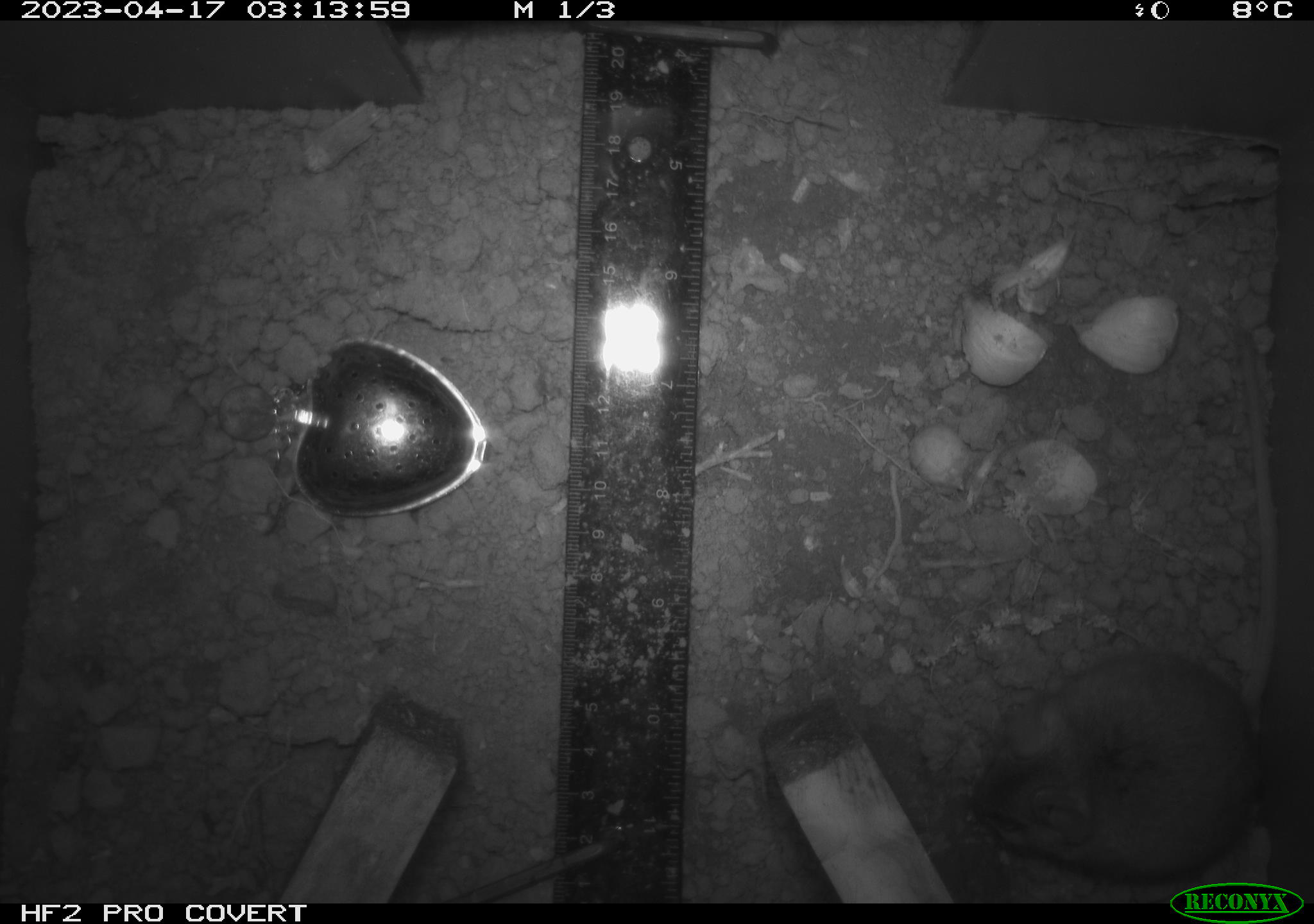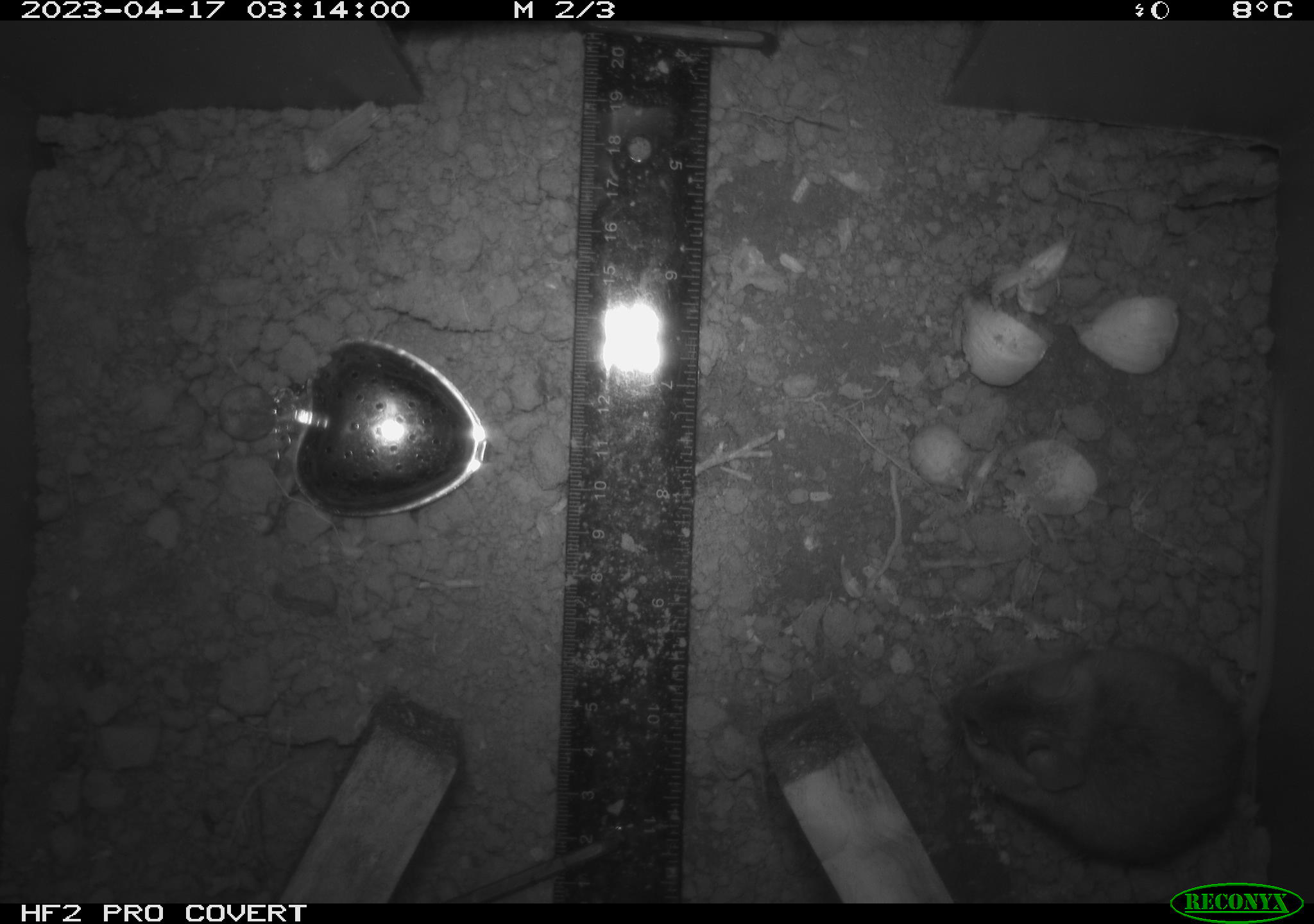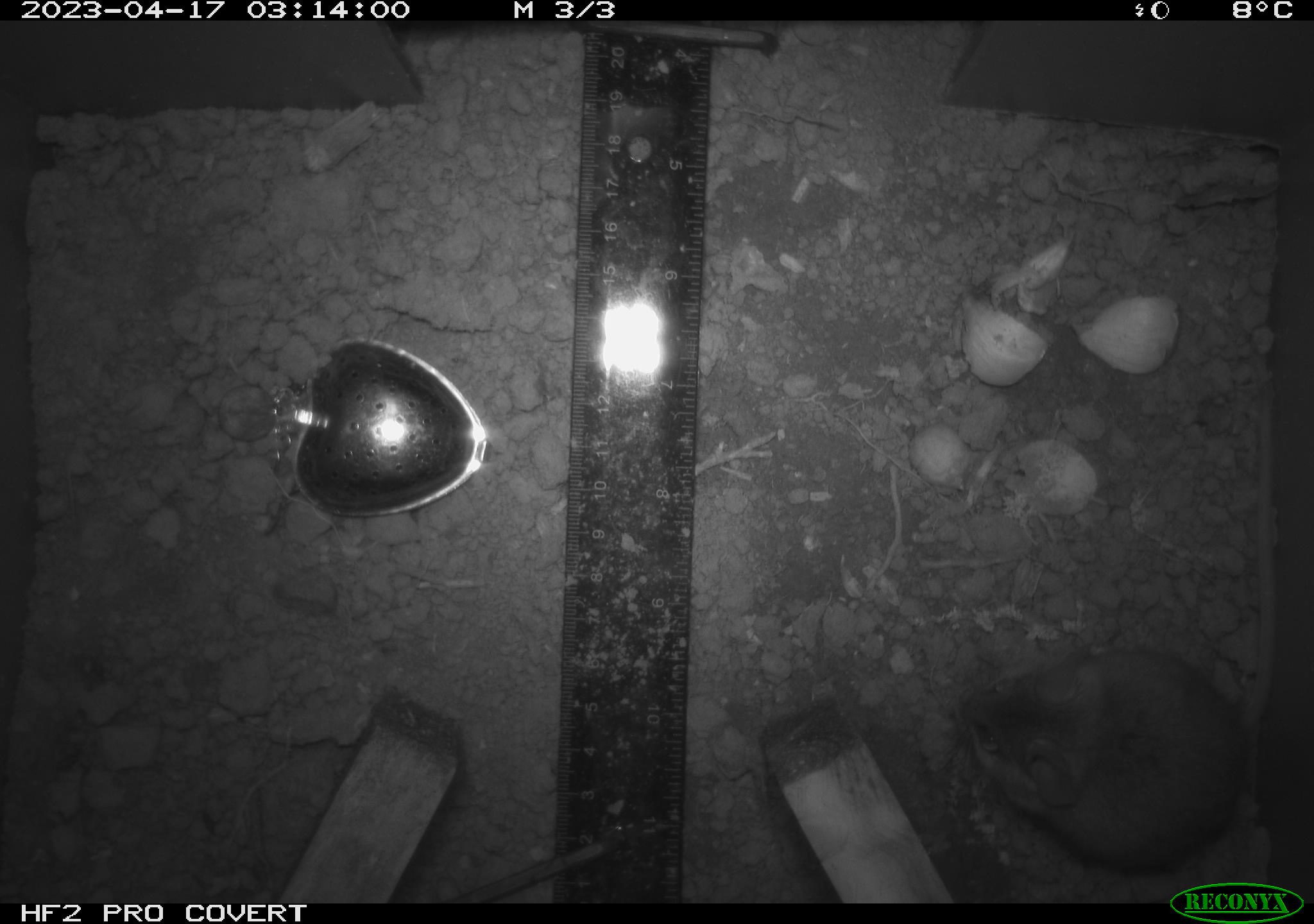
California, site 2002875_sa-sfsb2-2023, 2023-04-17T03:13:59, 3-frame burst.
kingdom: Animalia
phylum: Chordata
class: Mammalia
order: Rodentia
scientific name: Rodentia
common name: mouse species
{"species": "mouse species (Rodentia)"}